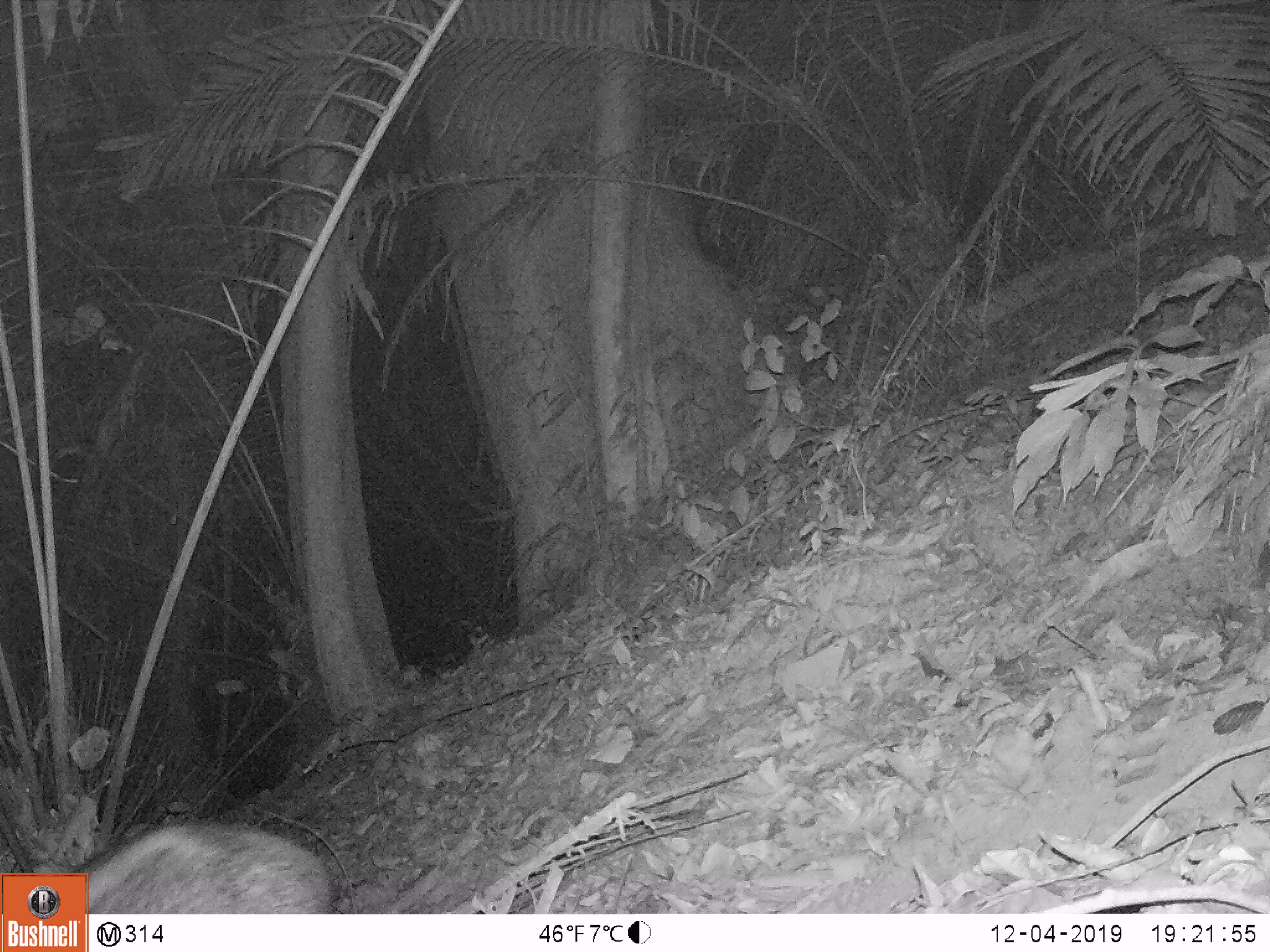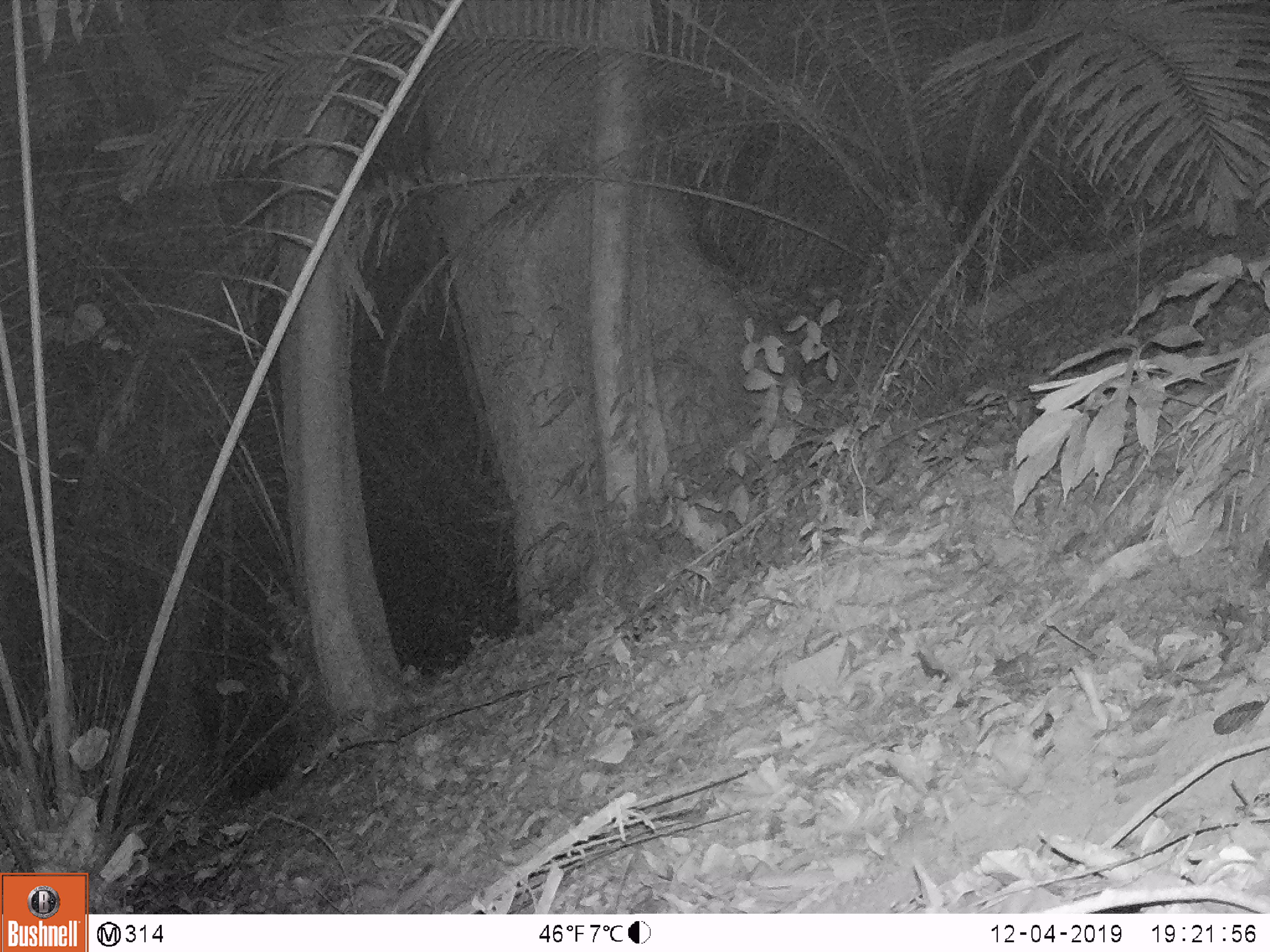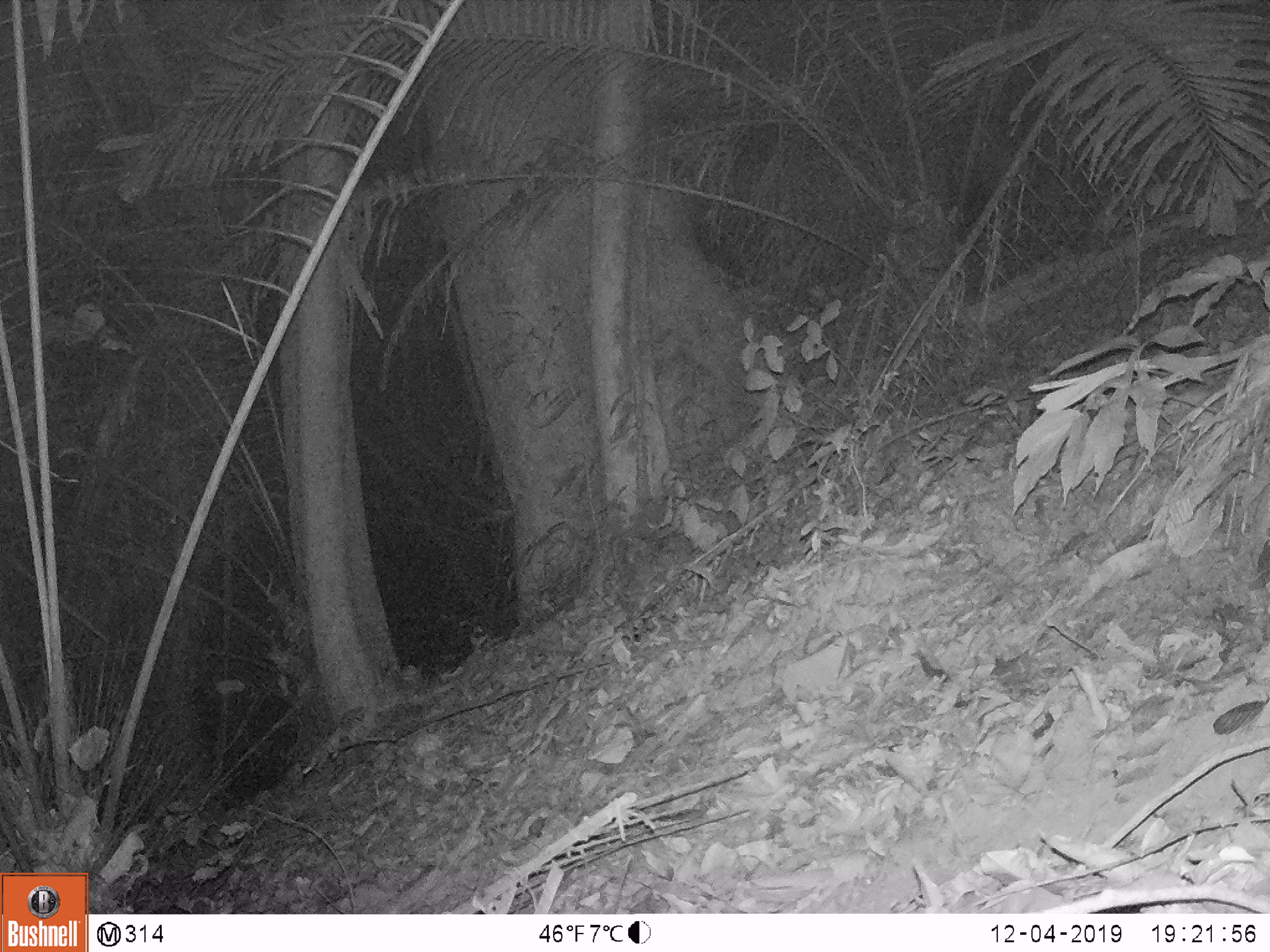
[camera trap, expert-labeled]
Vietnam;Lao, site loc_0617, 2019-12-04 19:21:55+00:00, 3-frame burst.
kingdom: Animalia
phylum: Chordata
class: Mammalia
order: Artiodactyla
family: Suidae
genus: Sus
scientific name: Sus scrofa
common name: eurasian wild pig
Eurasian wild pig (Sus scrofa). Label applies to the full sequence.